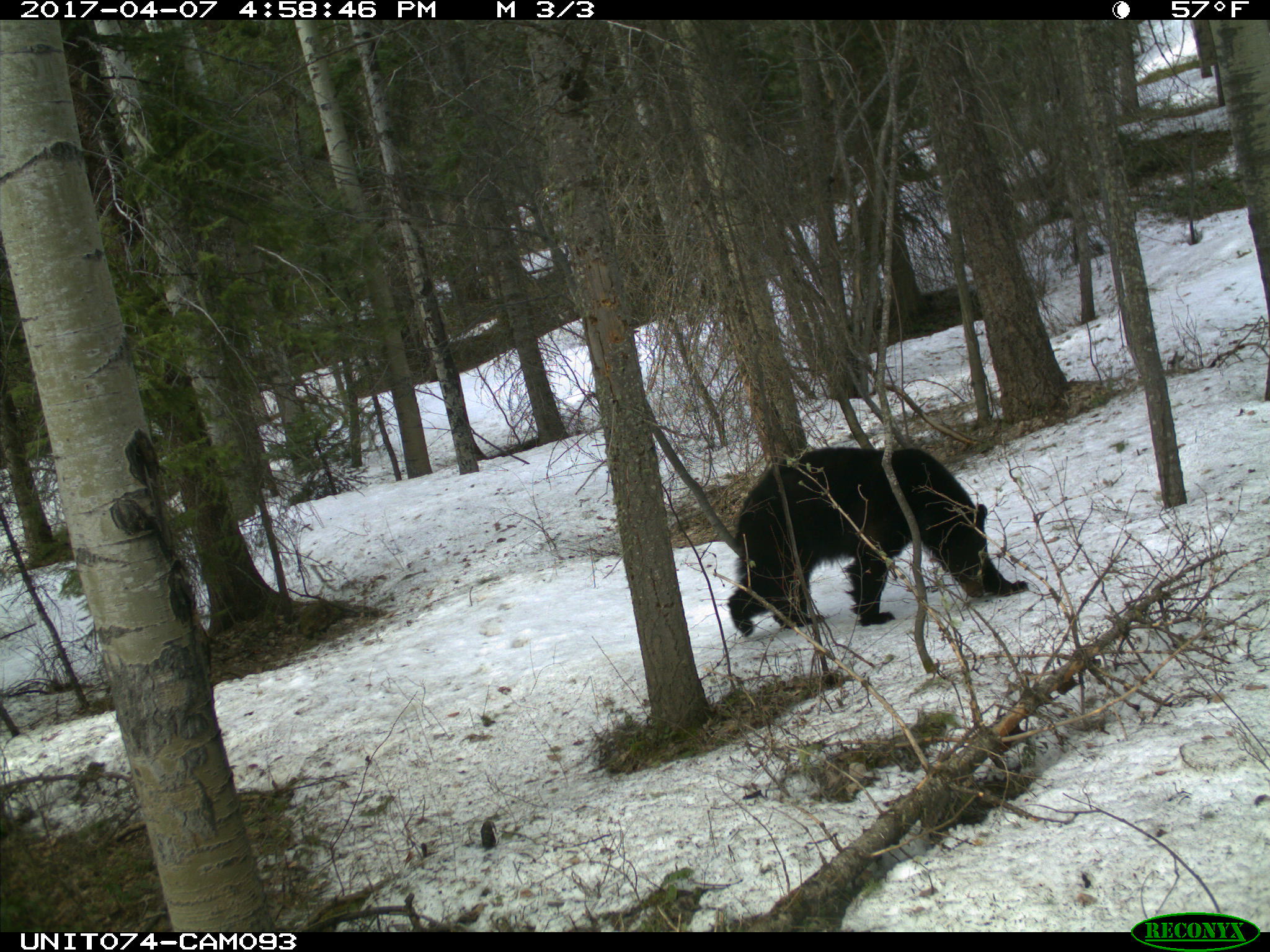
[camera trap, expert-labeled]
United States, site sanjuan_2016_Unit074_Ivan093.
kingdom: Animalia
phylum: Chordata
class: Mammalia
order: Carnivora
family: Ursidae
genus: Ursus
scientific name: Ursus americanus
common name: american black bear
Ursus americanus (american black bear).